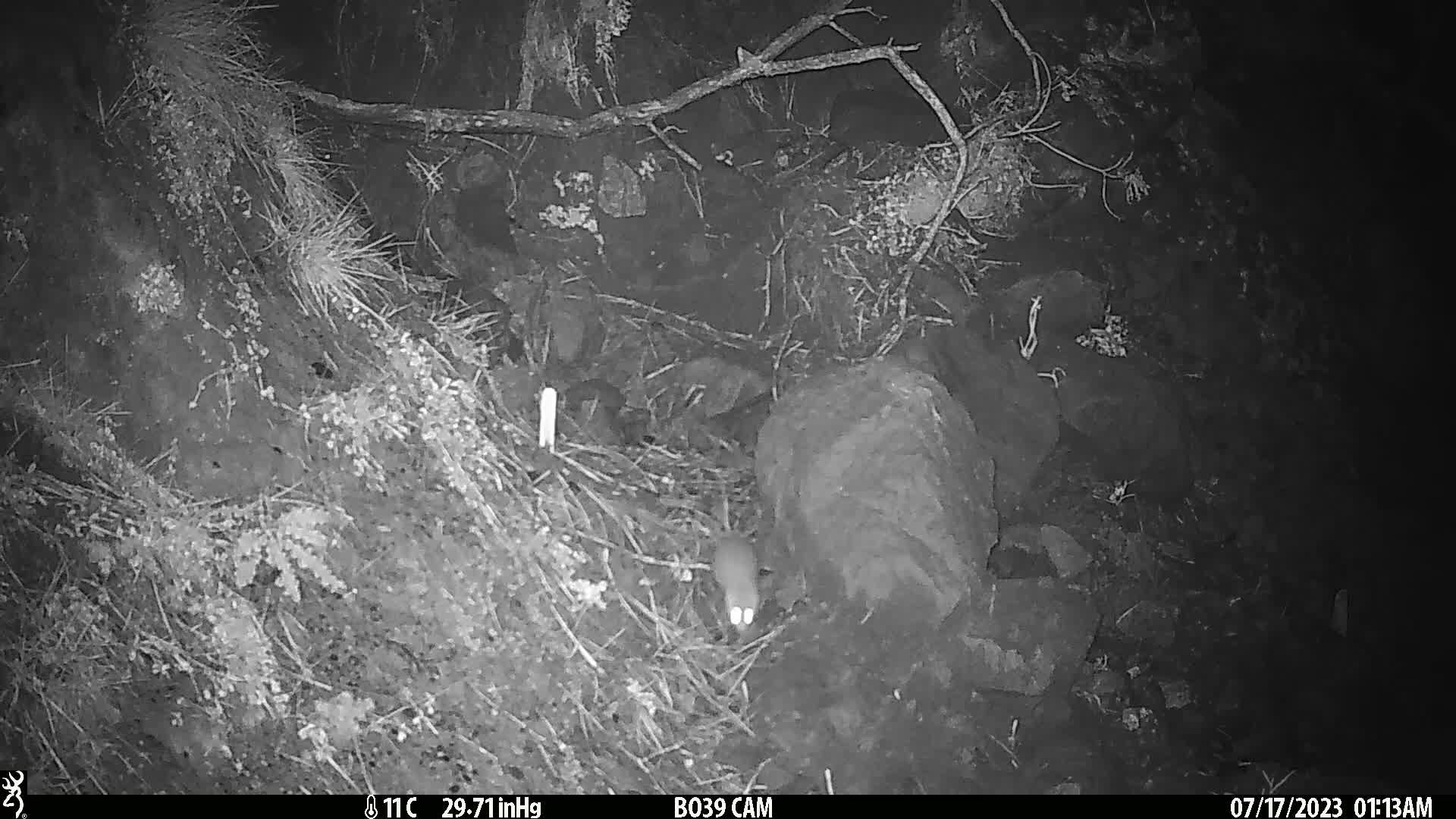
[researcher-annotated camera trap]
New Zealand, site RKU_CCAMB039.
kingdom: Animalia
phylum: Chordata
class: Mammalia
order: Rodentia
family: Muridae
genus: Rattus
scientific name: Rattus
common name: rat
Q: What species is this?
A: Rat (Rattus).